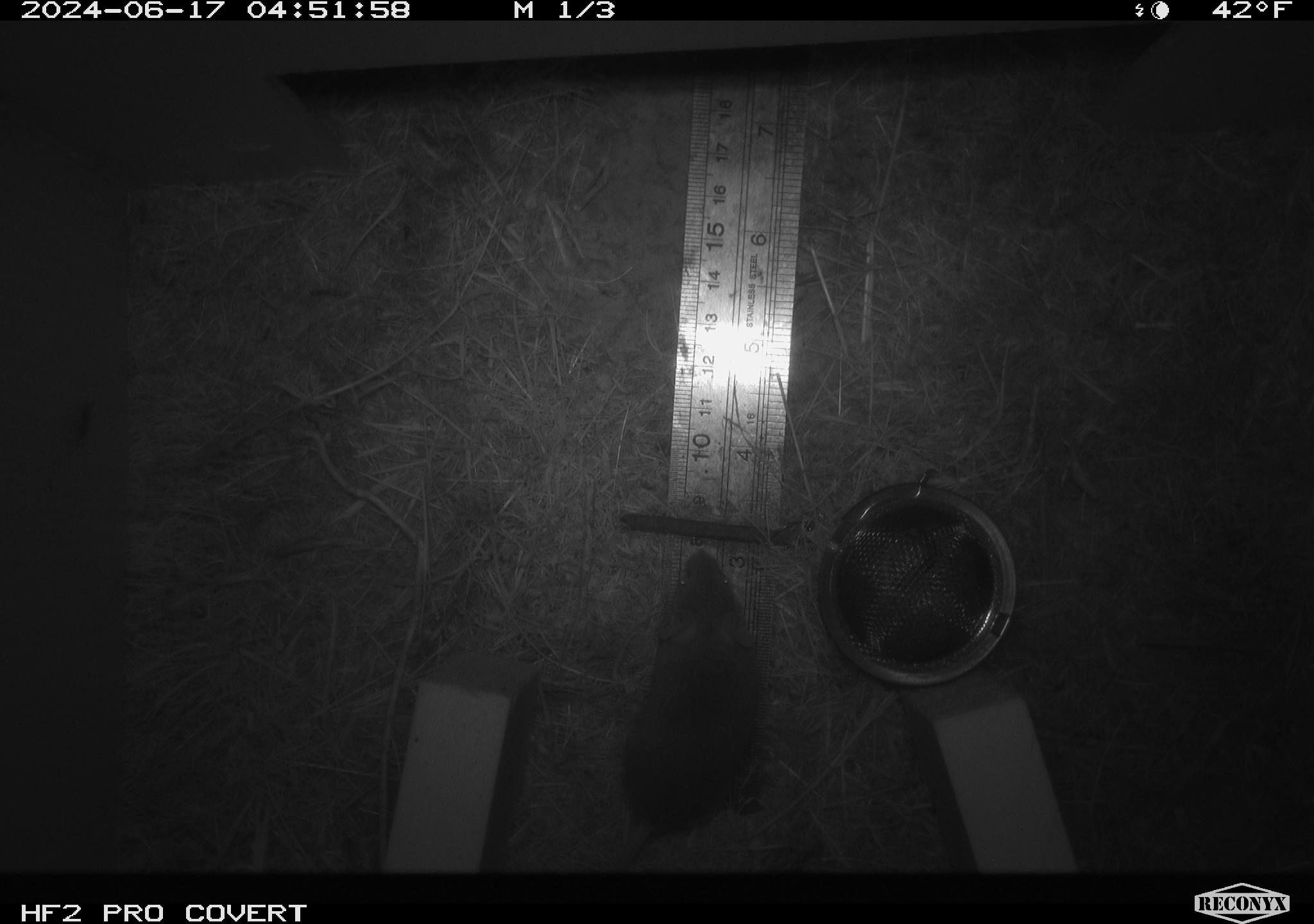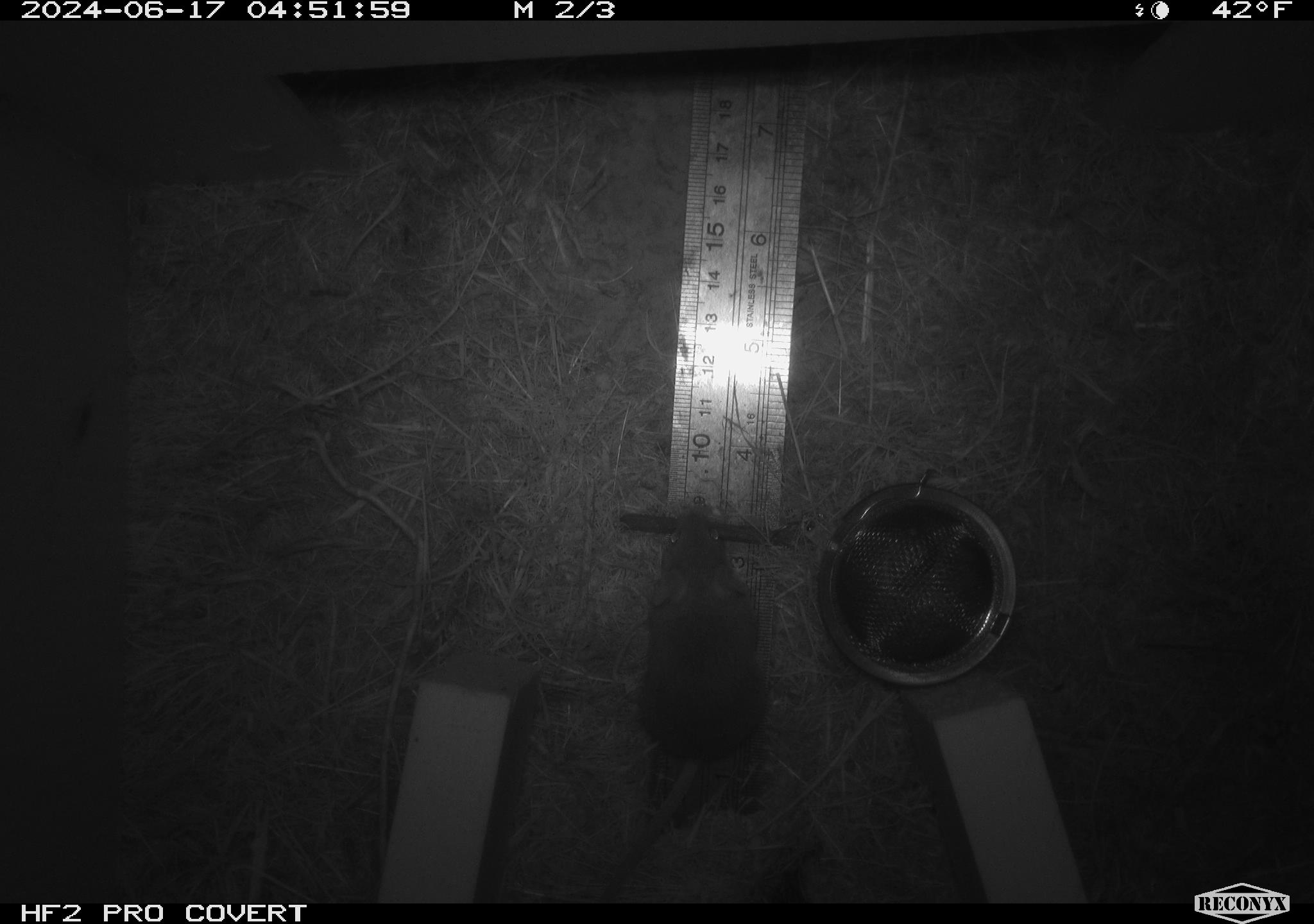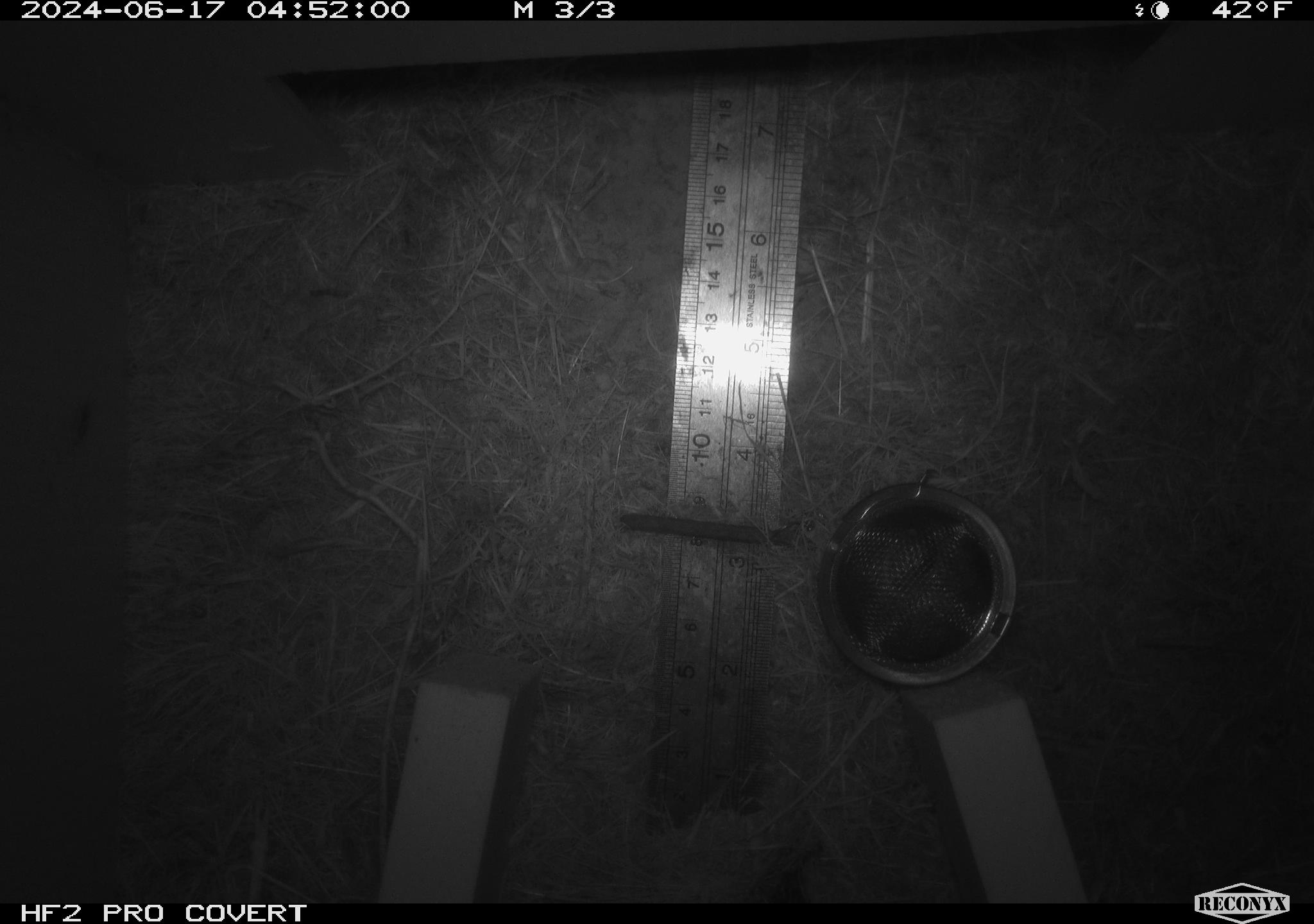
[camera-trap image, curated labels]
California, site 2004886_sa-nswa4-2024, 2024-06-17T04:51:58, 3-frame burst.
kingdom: Animalia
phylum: Chordata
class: Mammalia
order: Rodentia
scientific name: Rodentia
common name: rodent